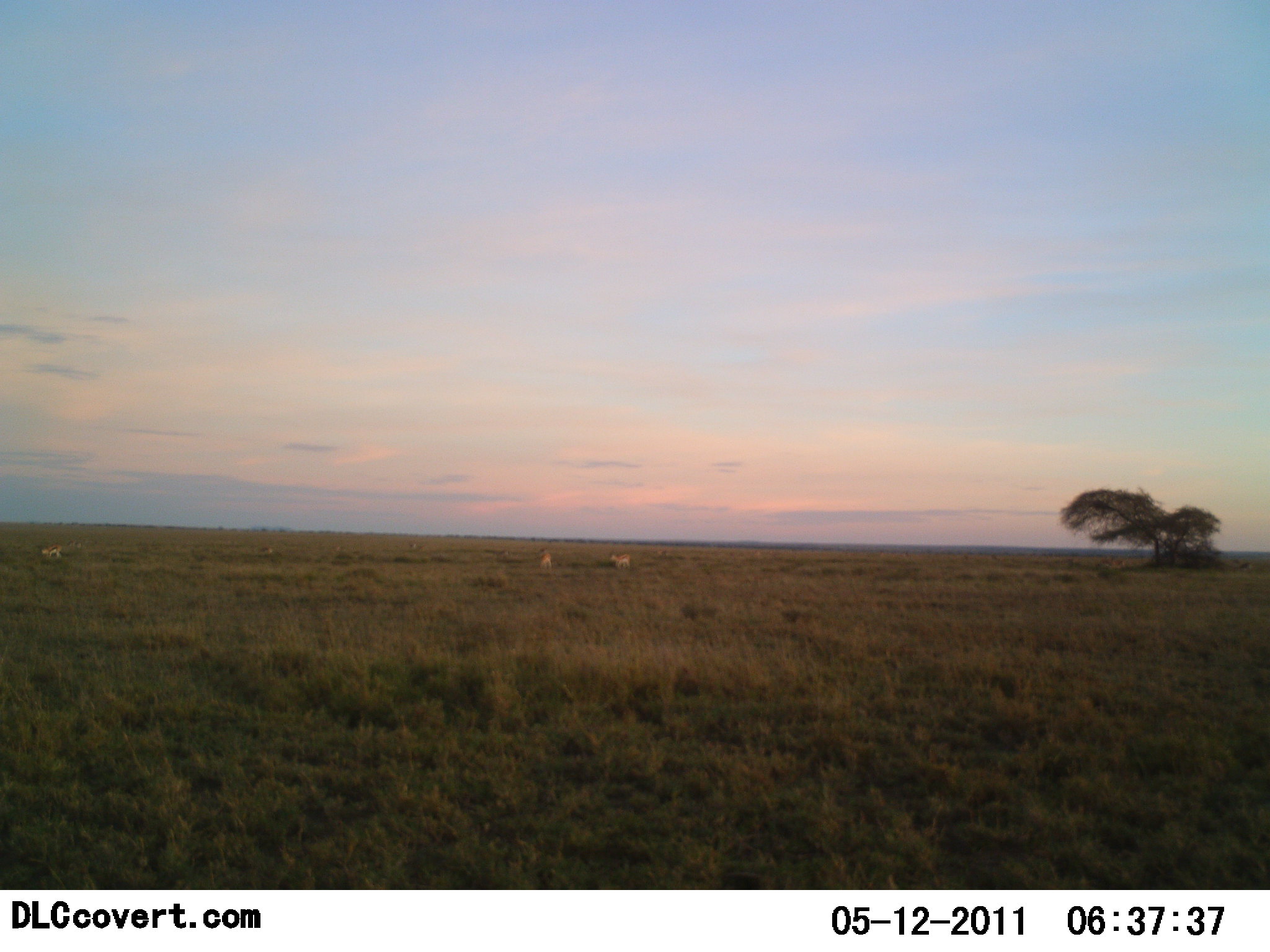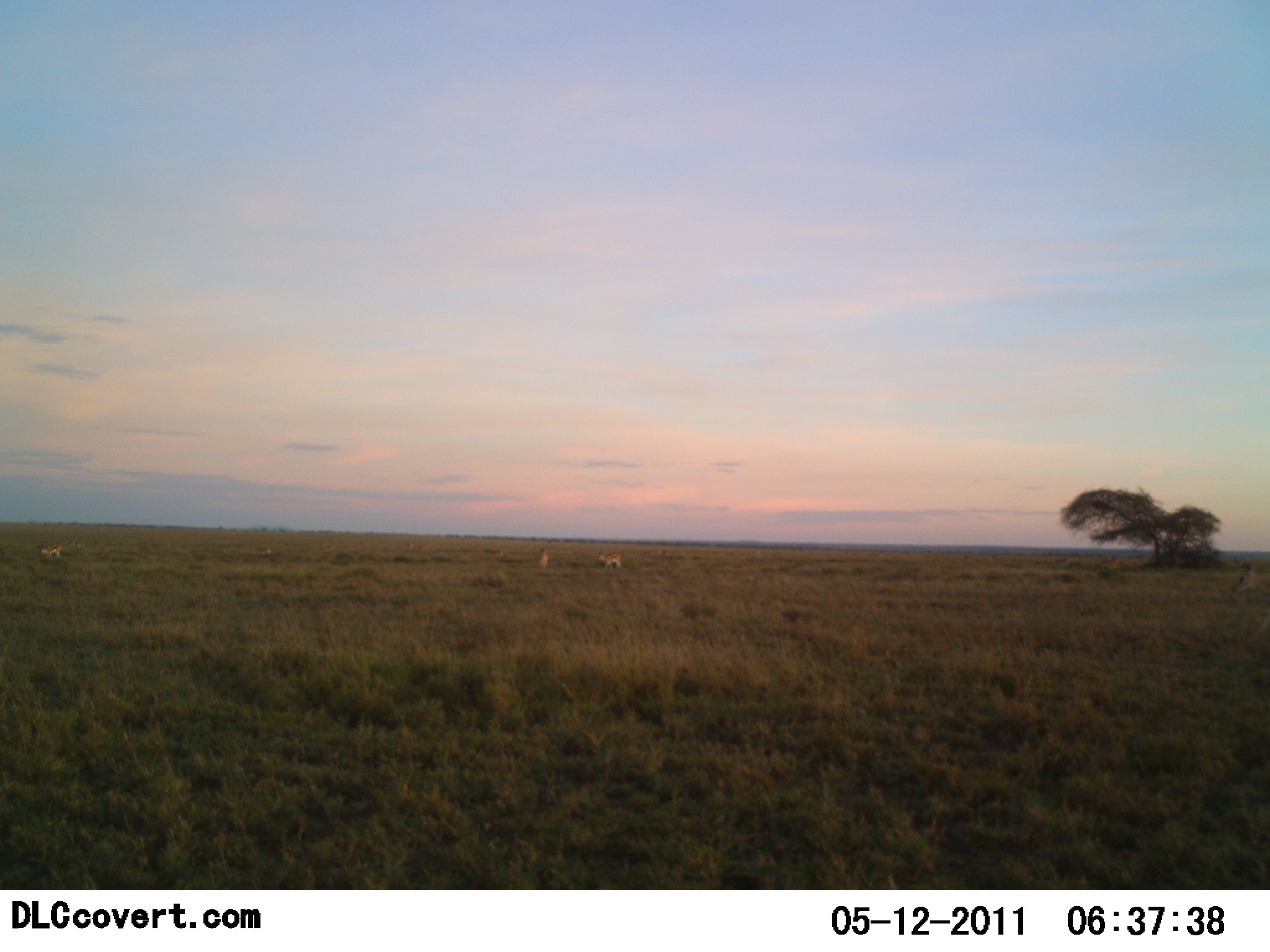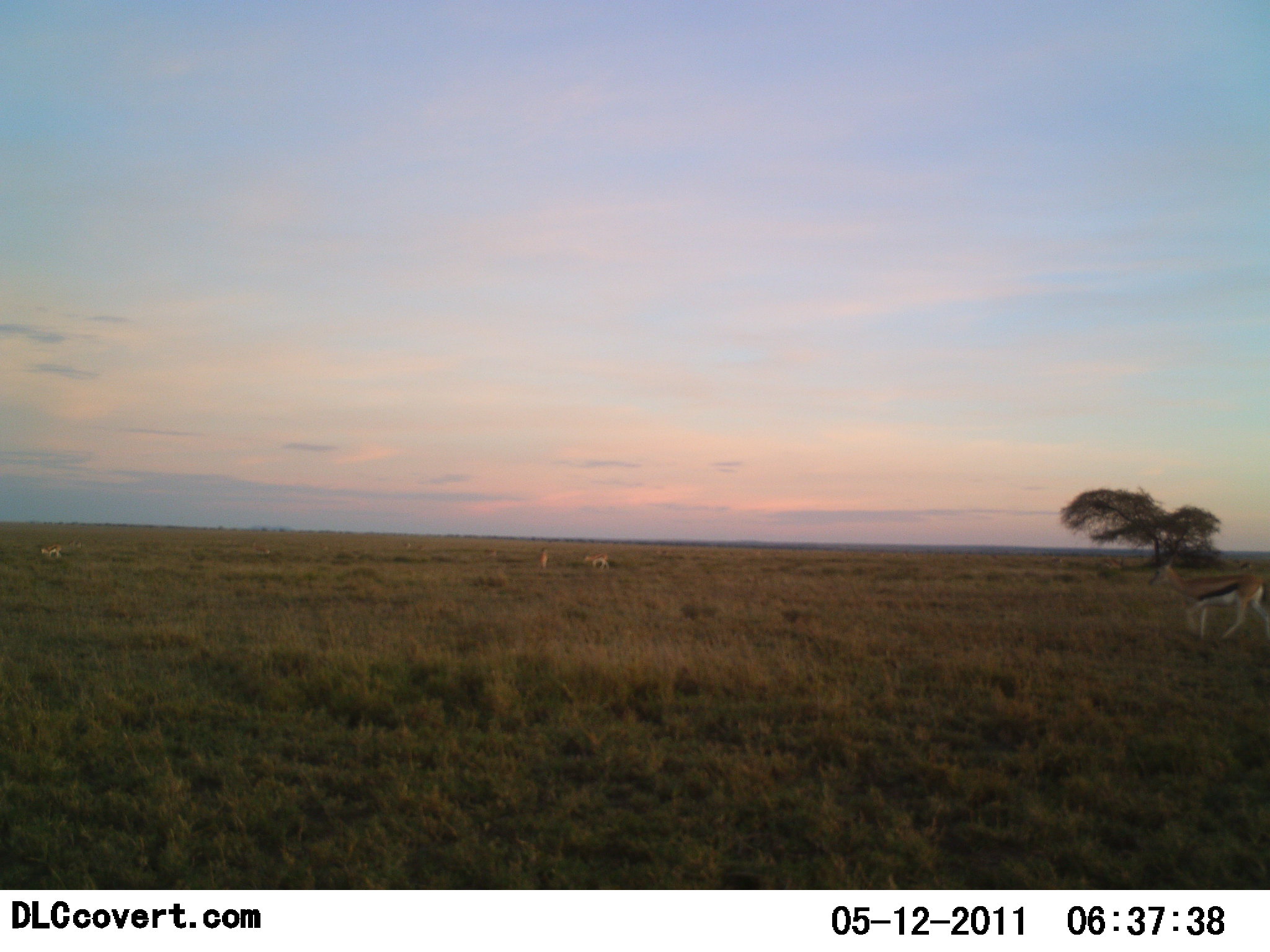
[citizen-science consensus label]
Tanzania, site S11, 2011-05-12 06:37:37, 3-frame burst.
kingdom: Animalia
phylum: Chordata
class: Mammalia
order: Artiodactyla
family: Bovidae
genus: Eudorcas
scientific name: Eudorcas thomsonii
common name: thomson's gazelle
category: gazellethomsons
Gazellethomsons (thomson's gazelle) (Eudorcas thomsonii), count 4. Behavior (volunteer vote fractions): standing 27%, resting 0%, moving 100%, interacting 0%. Young present (vote fraction): 0%. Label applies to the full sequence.